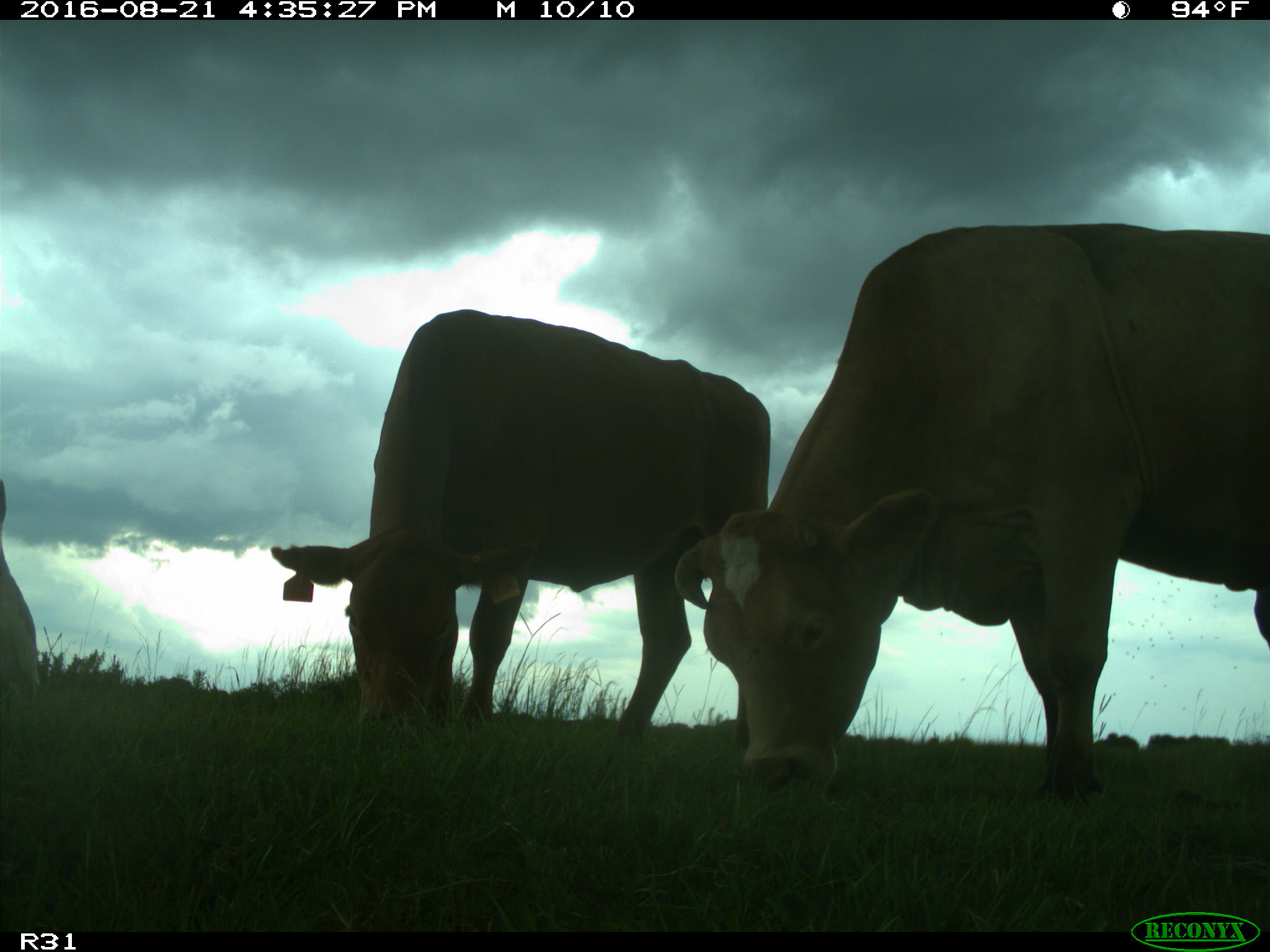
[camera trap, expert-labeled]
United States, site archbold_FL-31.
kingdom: Animalia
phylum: Chordata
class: Mammalia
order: Artiodactyla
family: Bovidae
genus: Bos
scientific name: Bos taurus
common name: domestic cow